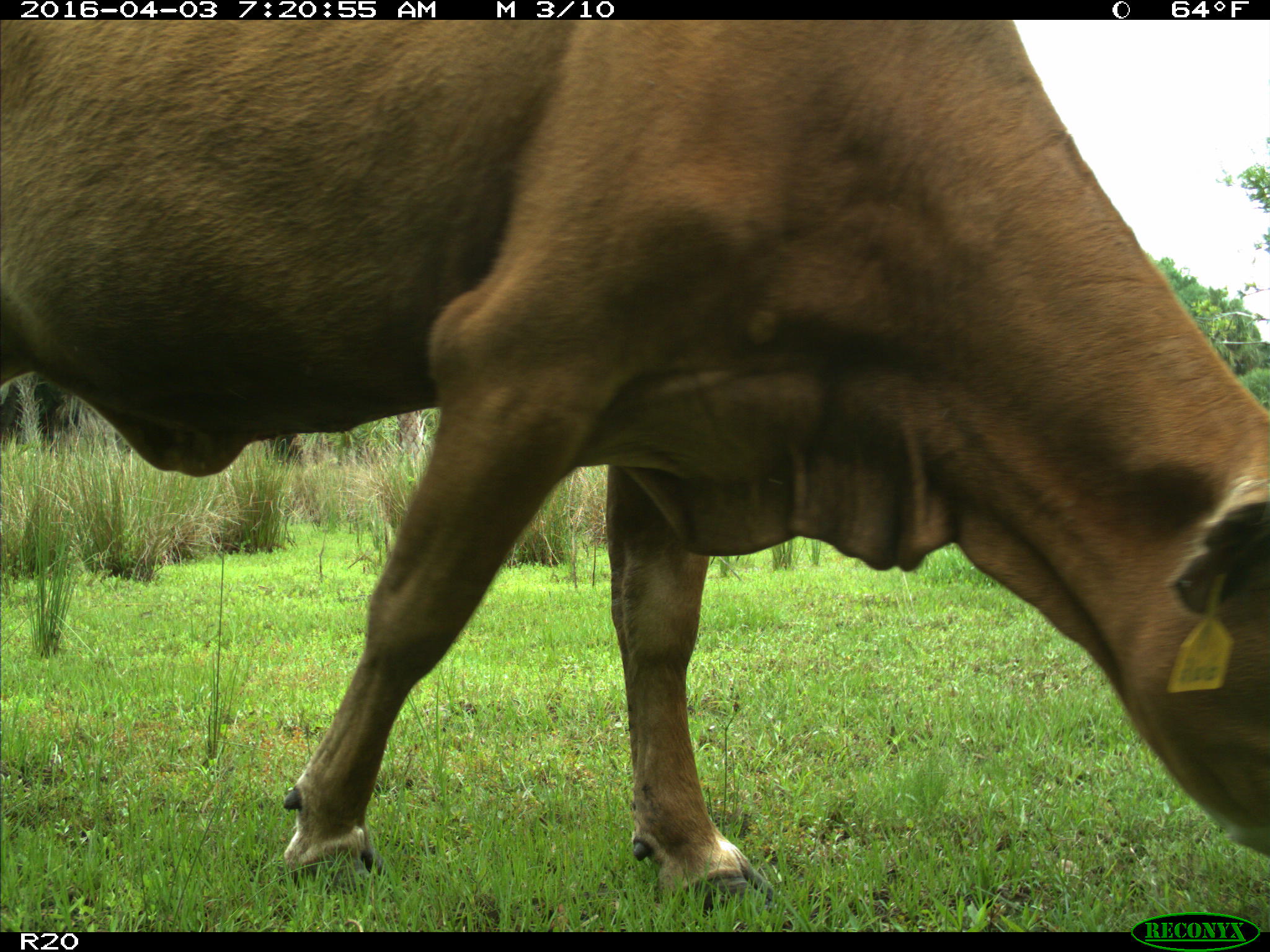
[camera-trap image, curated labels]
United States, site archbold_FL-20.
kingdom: Animalia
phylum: Chordata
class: Mammalia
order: Artiodactyla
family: Bovidae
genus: Bos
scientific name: Bos taurus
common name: domestic cow